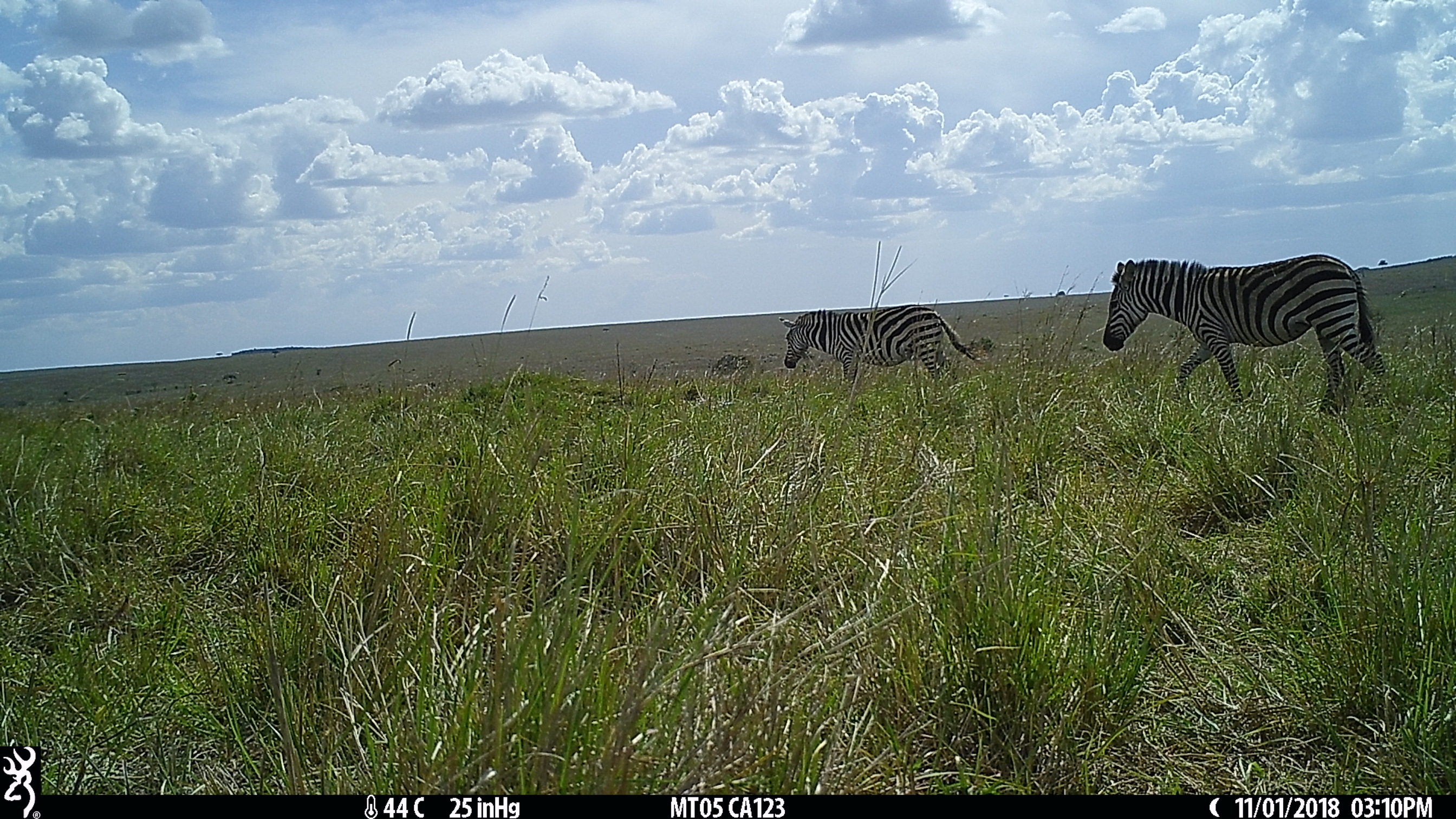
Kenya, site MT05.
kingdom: Animalia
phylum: Chordata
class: Mammalia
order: Perissodactyla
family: Equidae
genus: Equus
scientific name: Equus quagga burchellii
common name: burchell's zebra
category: zebra